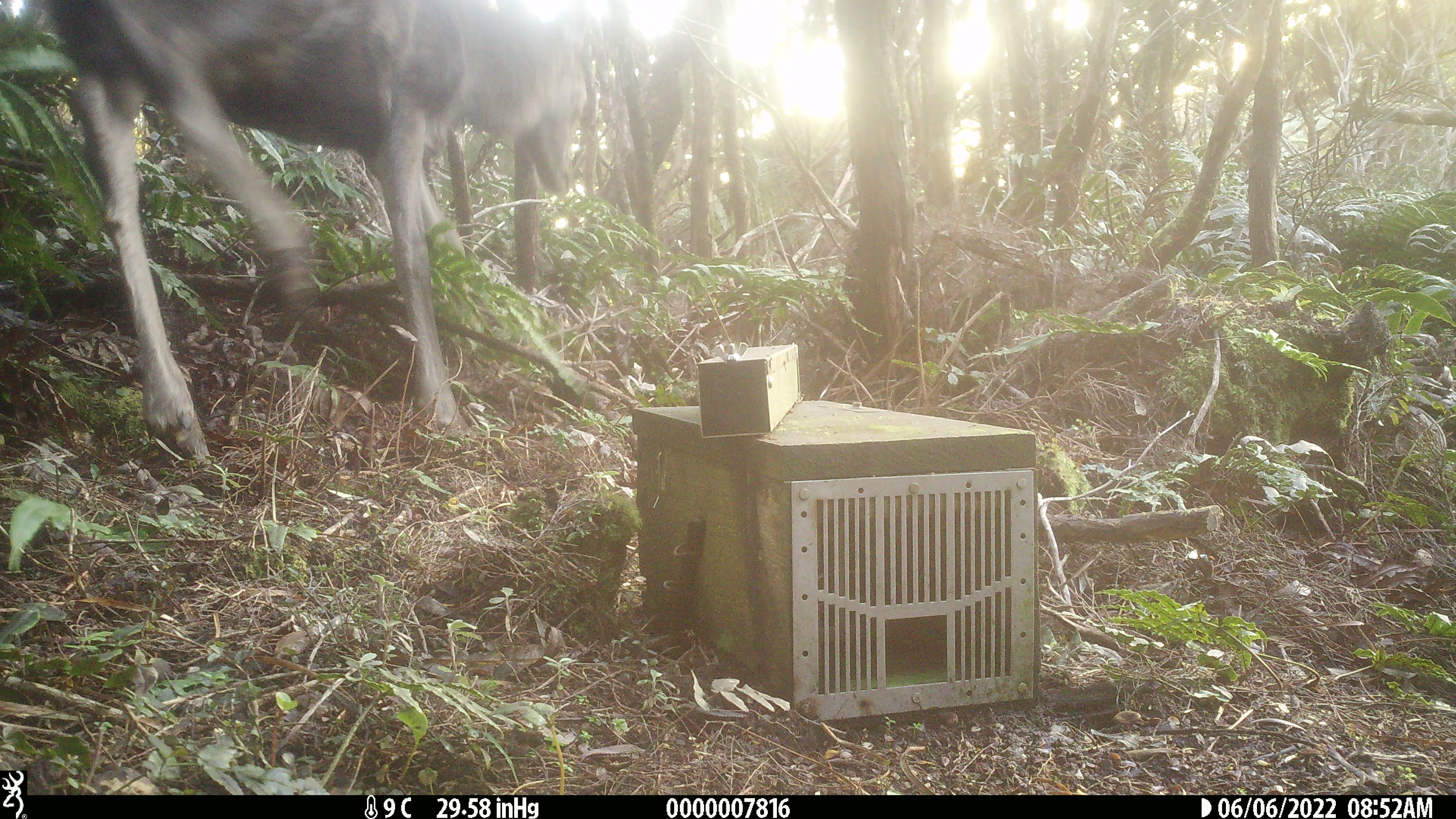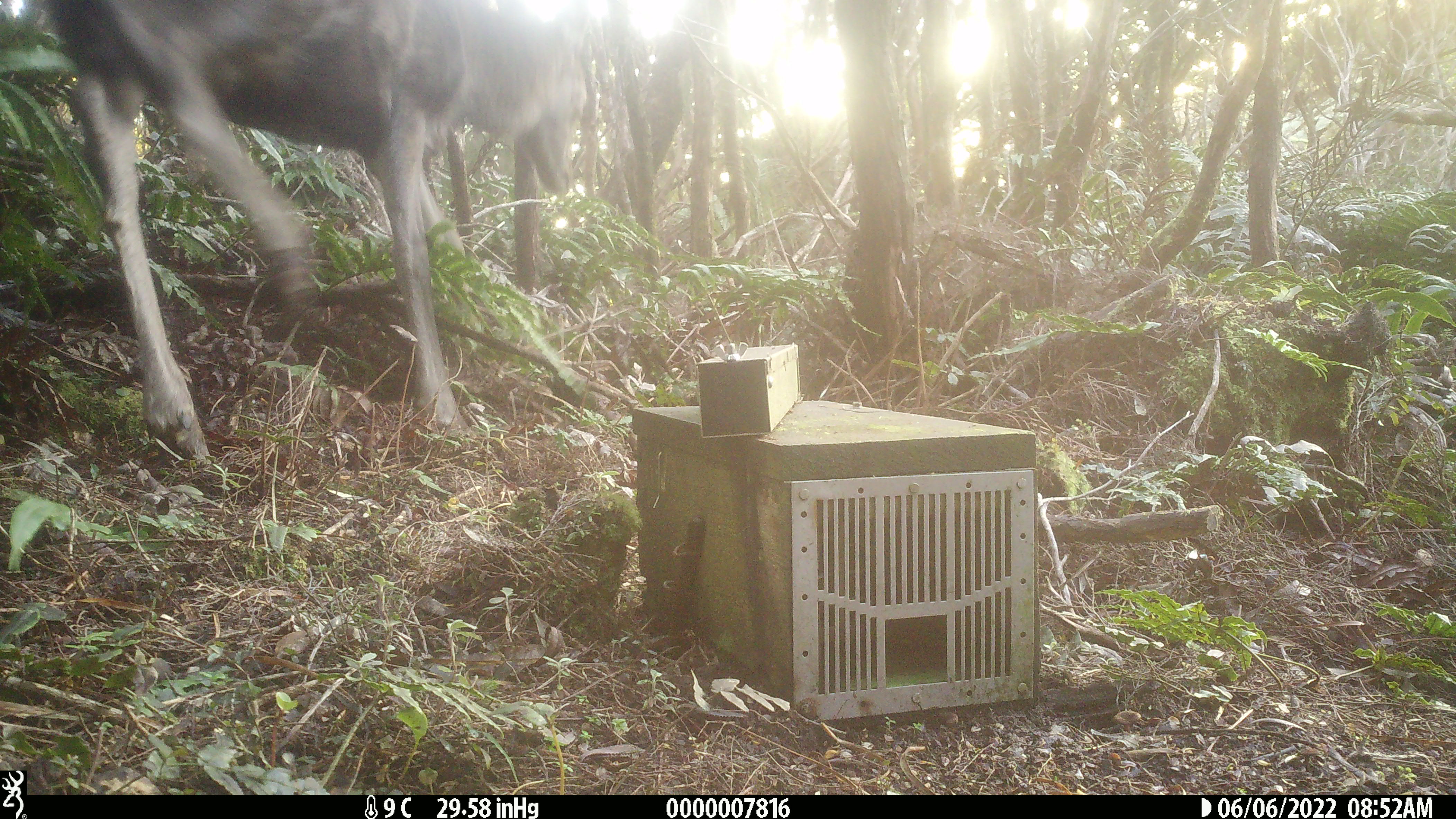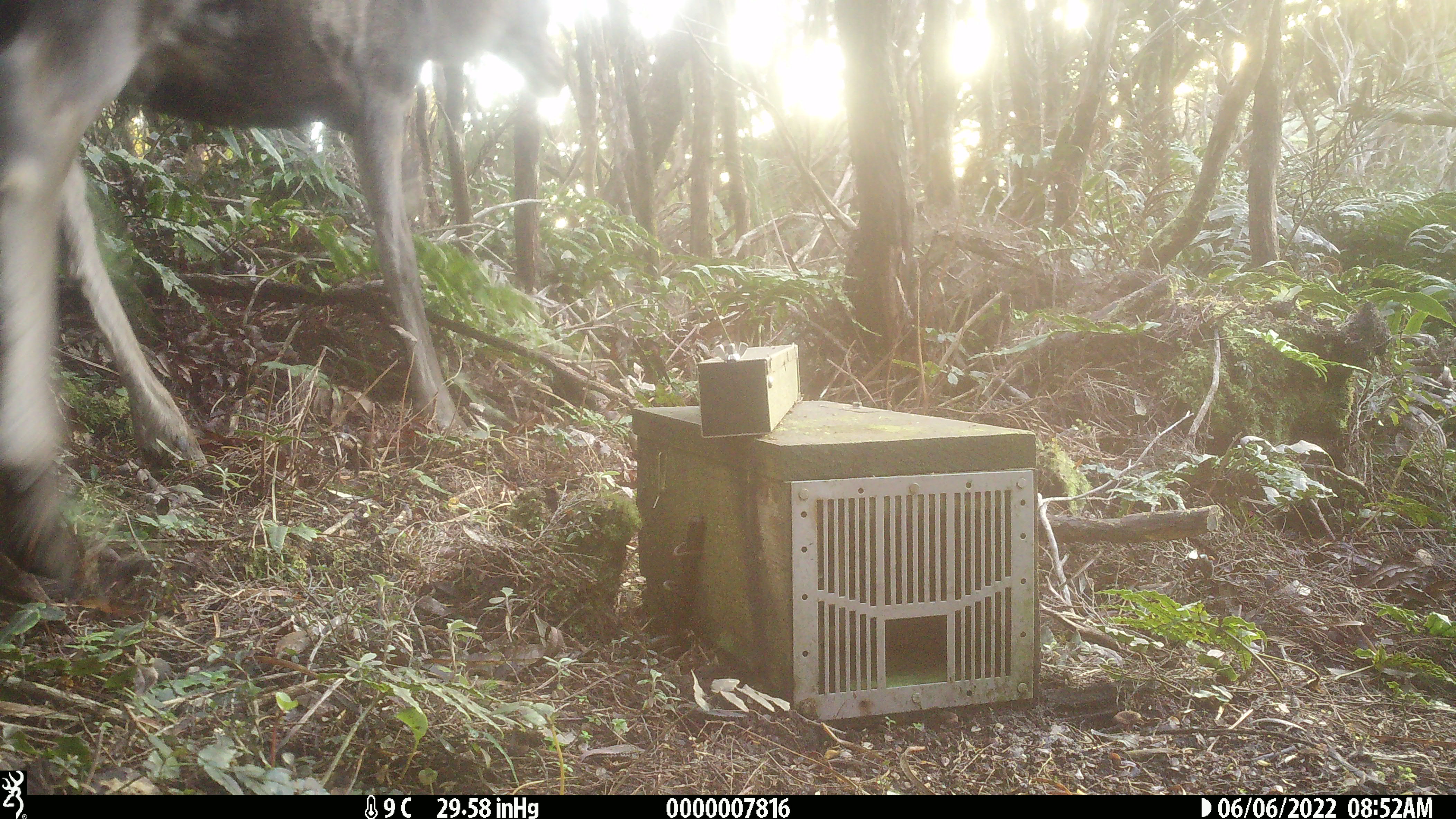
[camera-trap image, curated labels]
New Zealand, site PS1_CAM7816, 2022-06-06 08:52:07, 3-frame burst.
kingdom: Animalia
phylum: Chordata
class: Mammalia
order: Artiodactyla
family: Cervidae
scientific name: Cervidae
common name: deer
Deer (Cervidae).